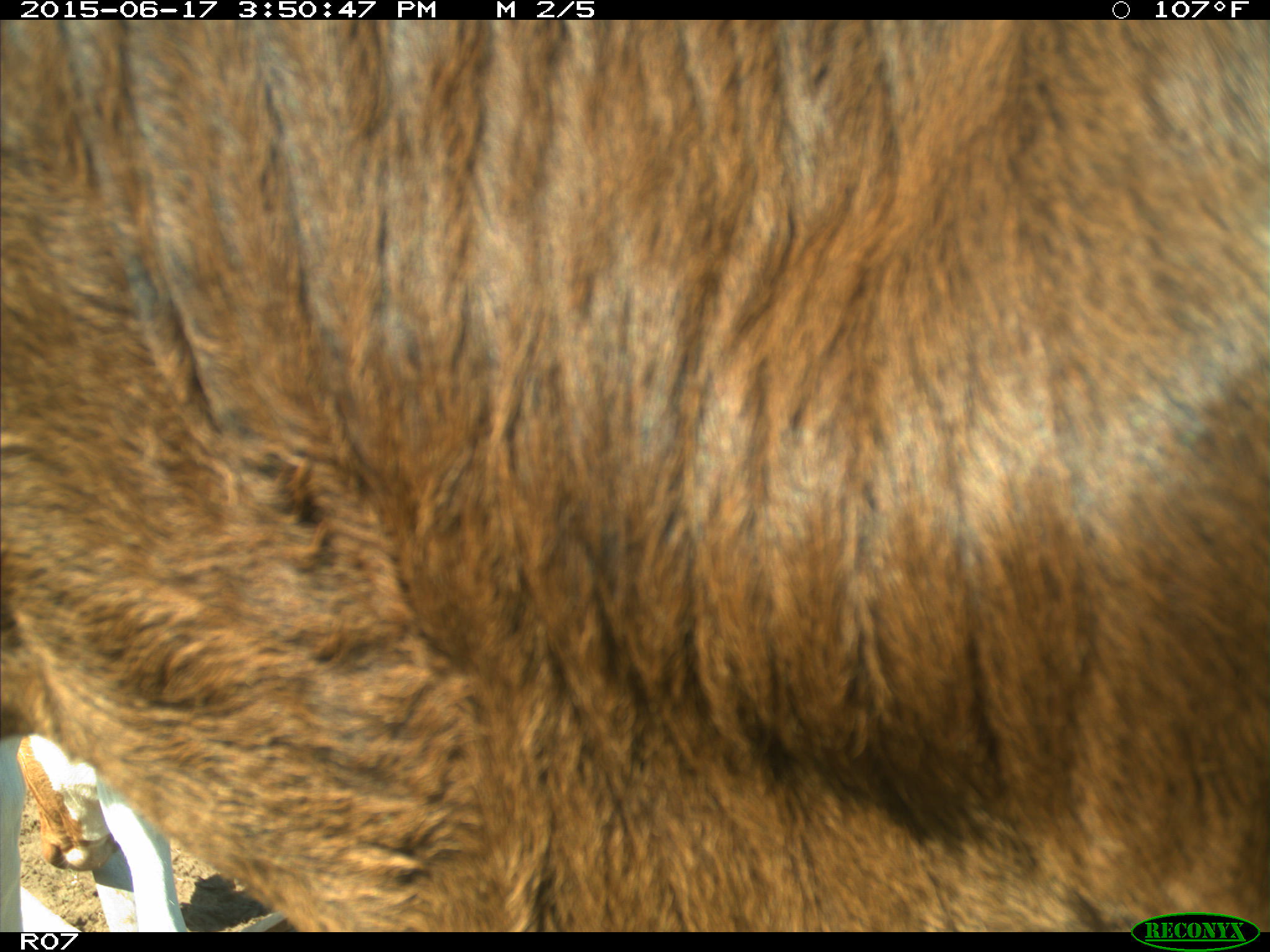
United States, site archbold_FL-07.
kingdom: Animalia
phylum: Chordata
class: Mammalia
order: Artiodactyla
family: Bovidae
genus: Bos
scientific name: Bos taurus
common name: domestic cow